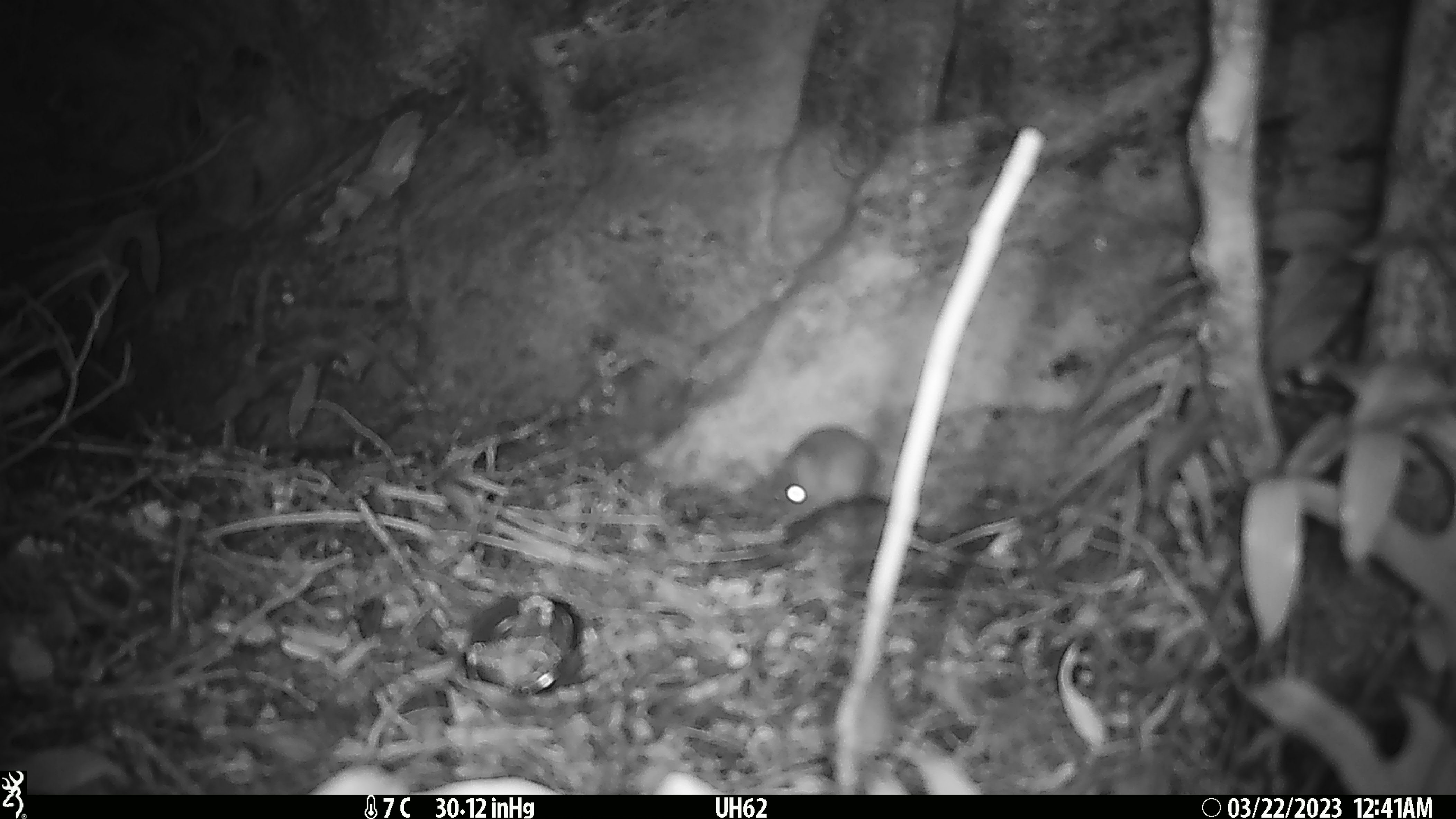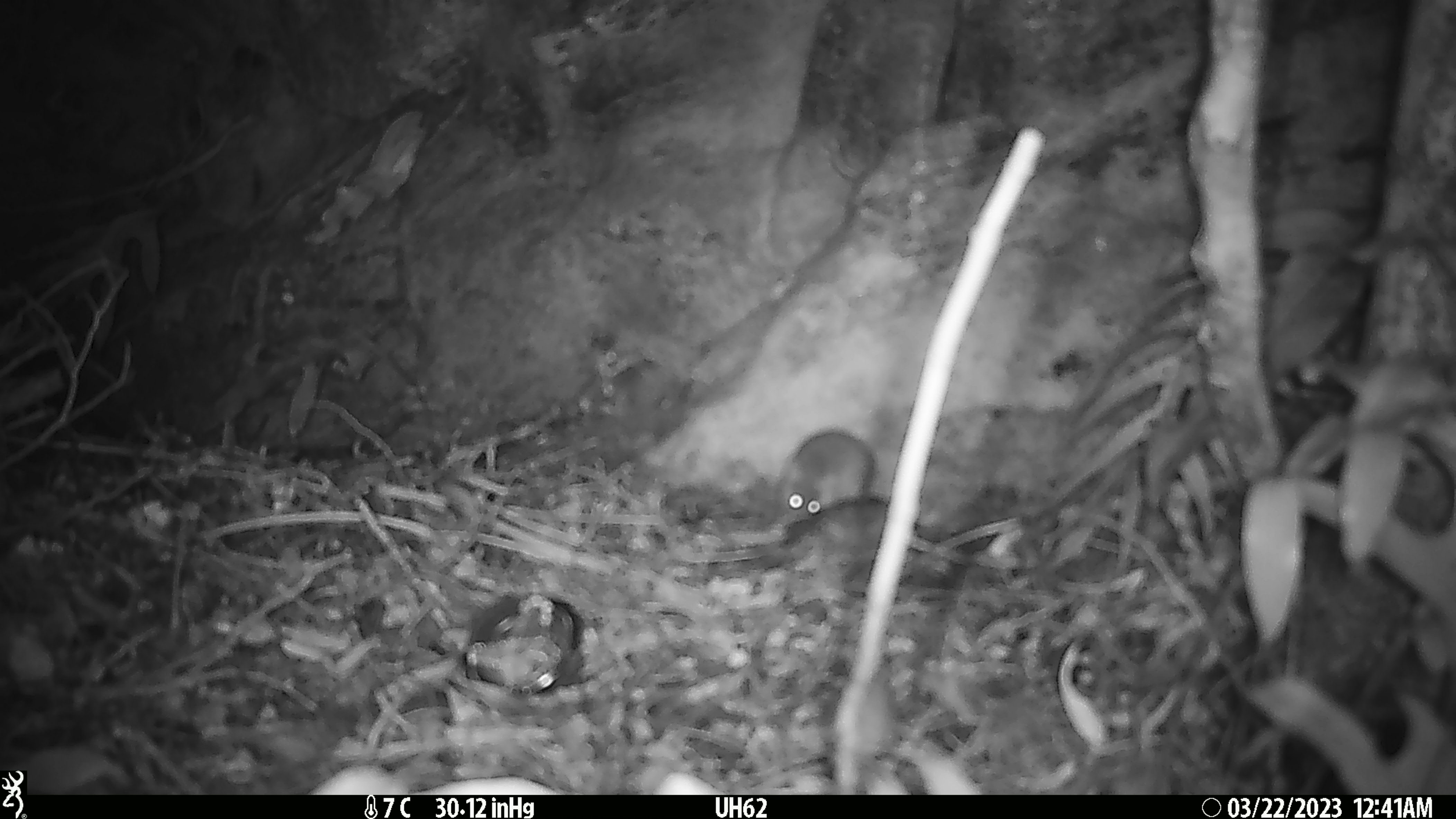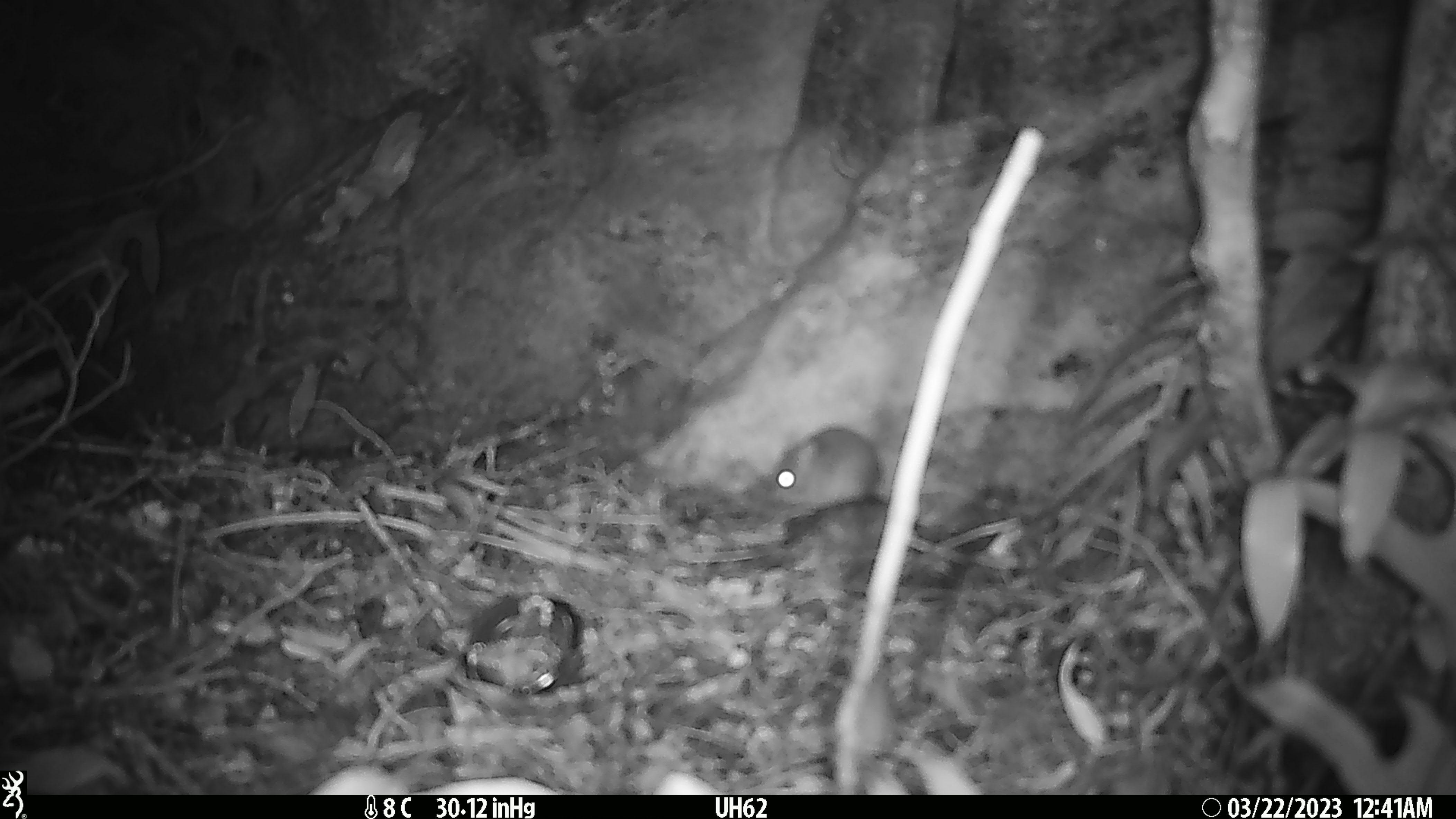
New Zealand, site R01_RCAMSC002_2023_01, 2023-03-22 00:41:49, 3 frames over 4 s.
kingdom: Animalia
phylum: Chordata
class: Mammalia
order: Rodentia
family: Muridae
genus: Mus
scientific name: Mus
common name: mouse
Mouse (Mus).